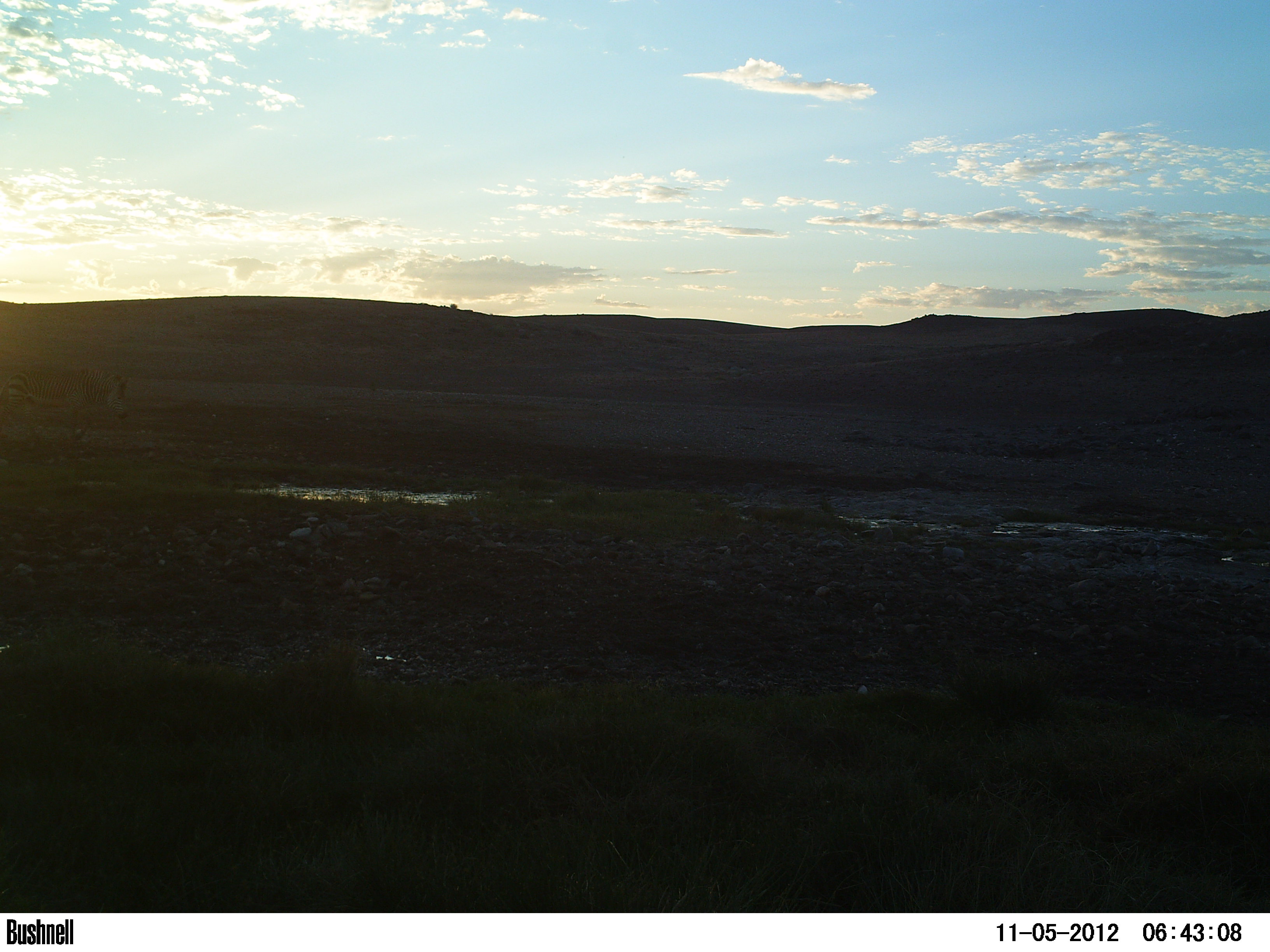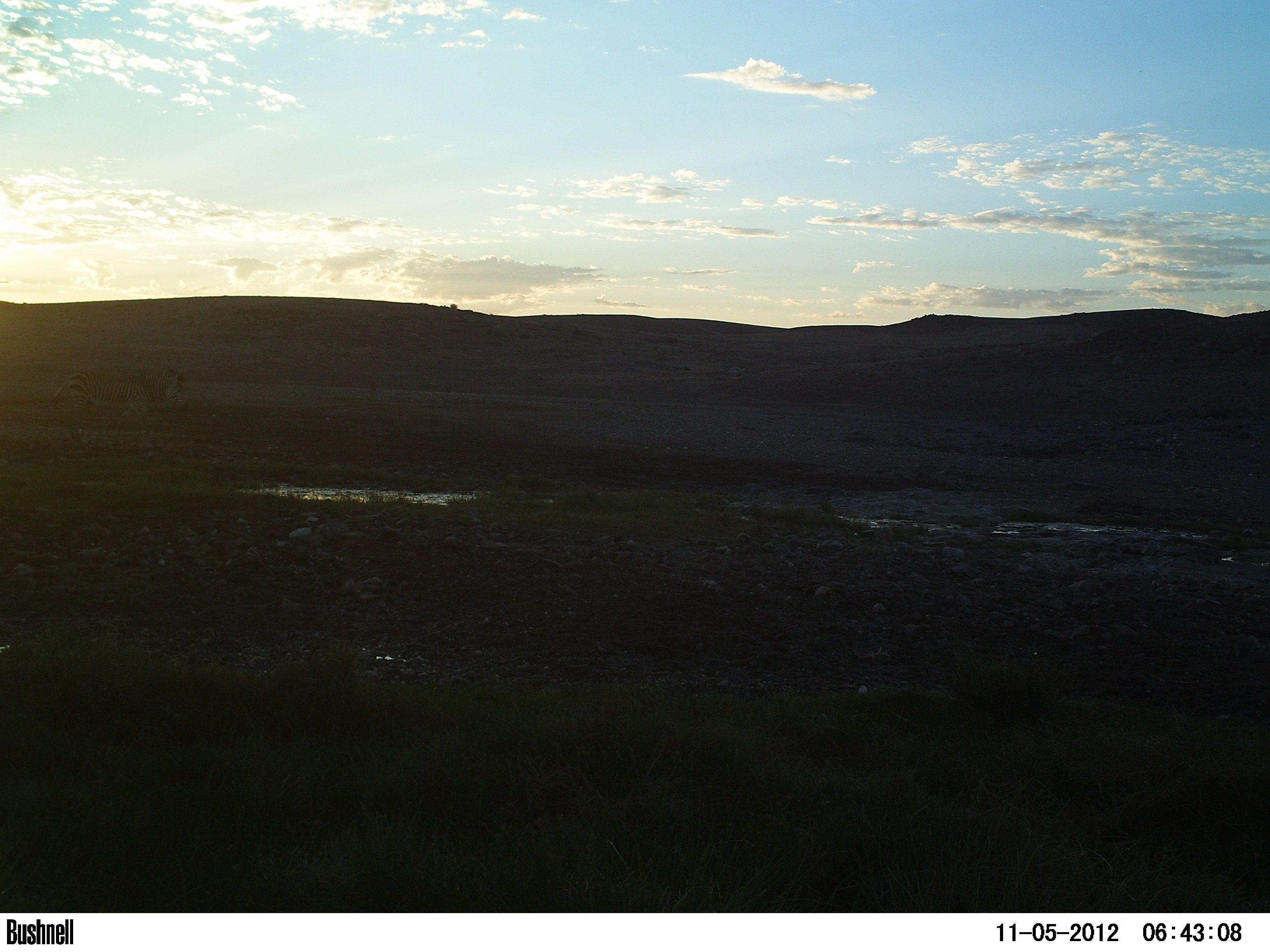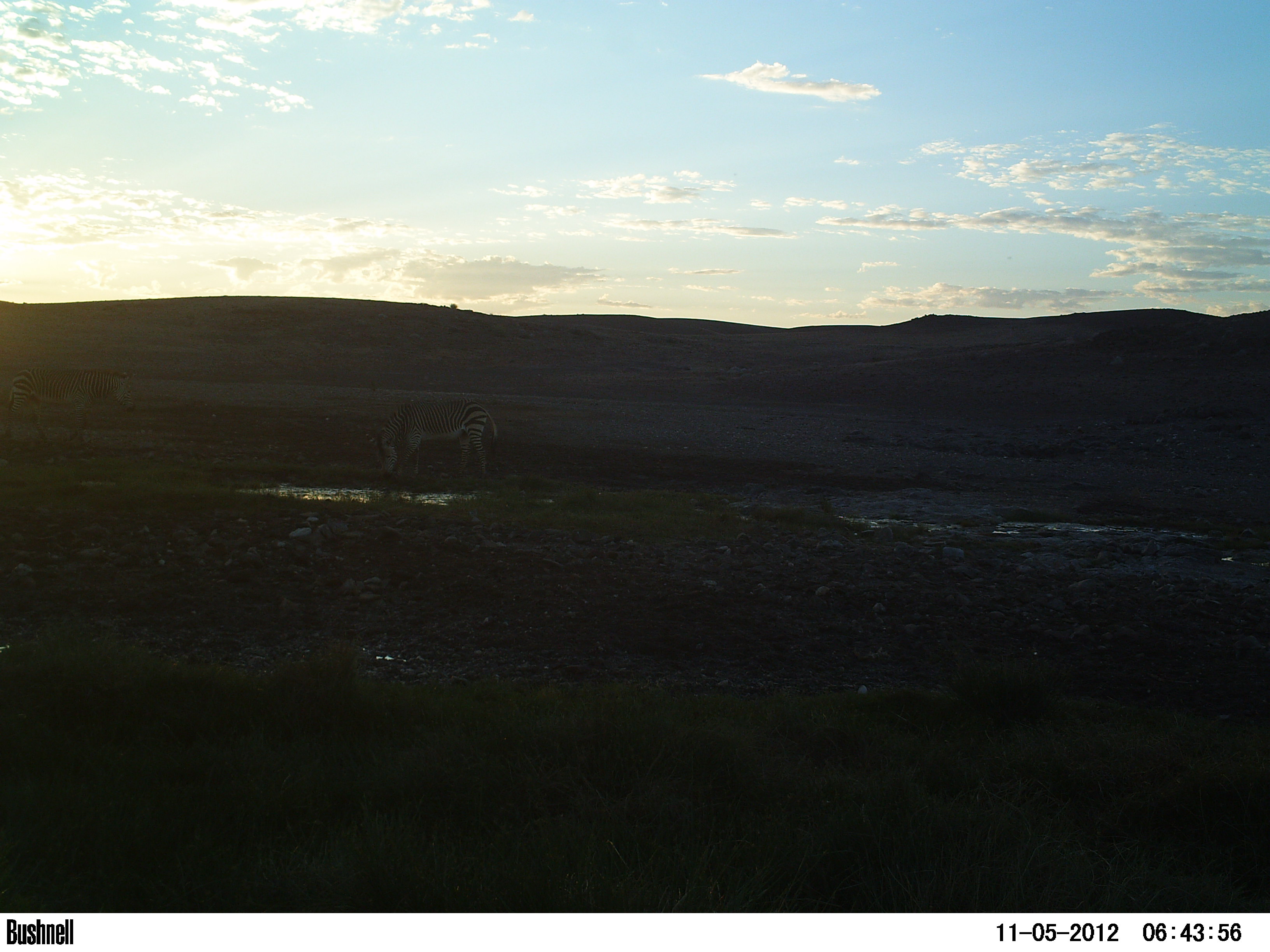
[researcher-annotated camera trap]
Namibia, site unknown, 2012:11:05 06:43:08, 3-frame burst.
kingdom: Animalia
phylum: Chordata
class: Mammalia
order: Perissodactyla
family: Equidae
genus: Equus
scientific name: Equus zebra hartmannae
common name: hartmann's mountain zebra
Equus zebra hartmannae (hartmann's mountain zebra).